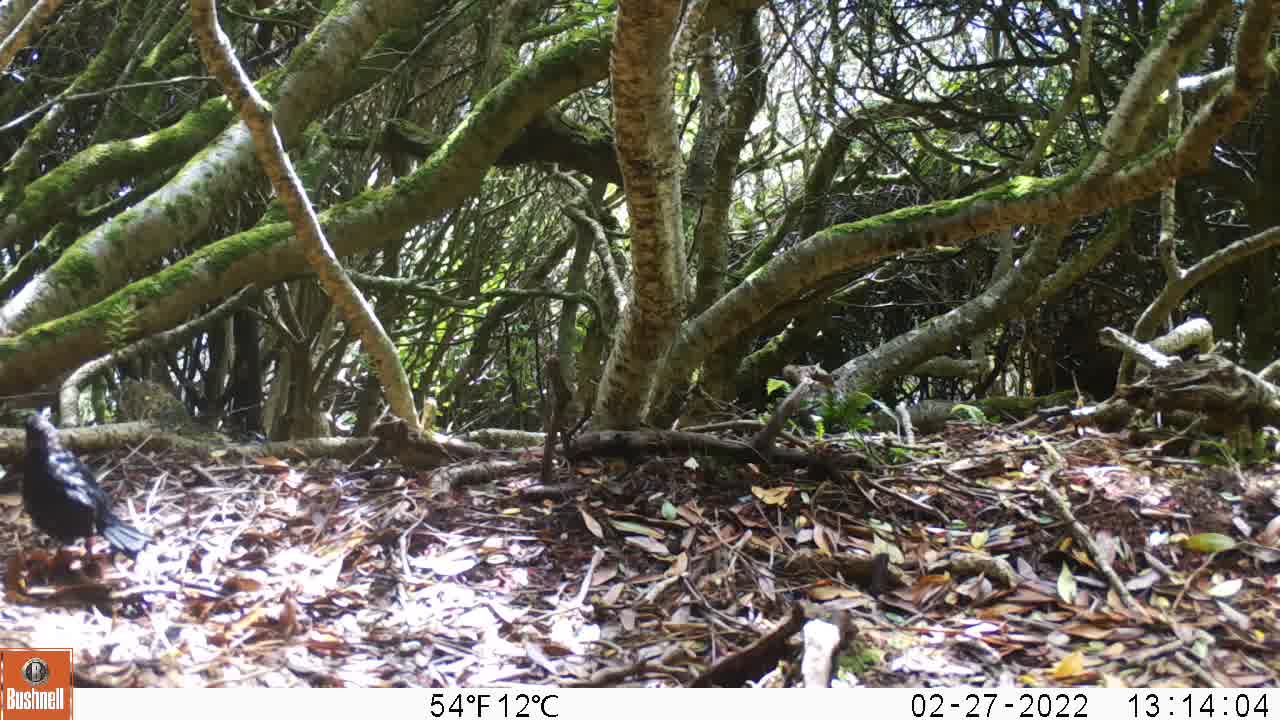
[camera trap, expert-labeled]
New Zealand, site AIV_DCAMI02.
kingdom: Animalia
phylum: Chordata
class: Aves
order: Passeriformes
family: Turdidae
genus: Turdus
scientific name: Turdus merula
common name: eurasian blackbird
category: blackbird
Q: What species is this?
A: Blackbird (eurasian blackbird) (Turdus merula).